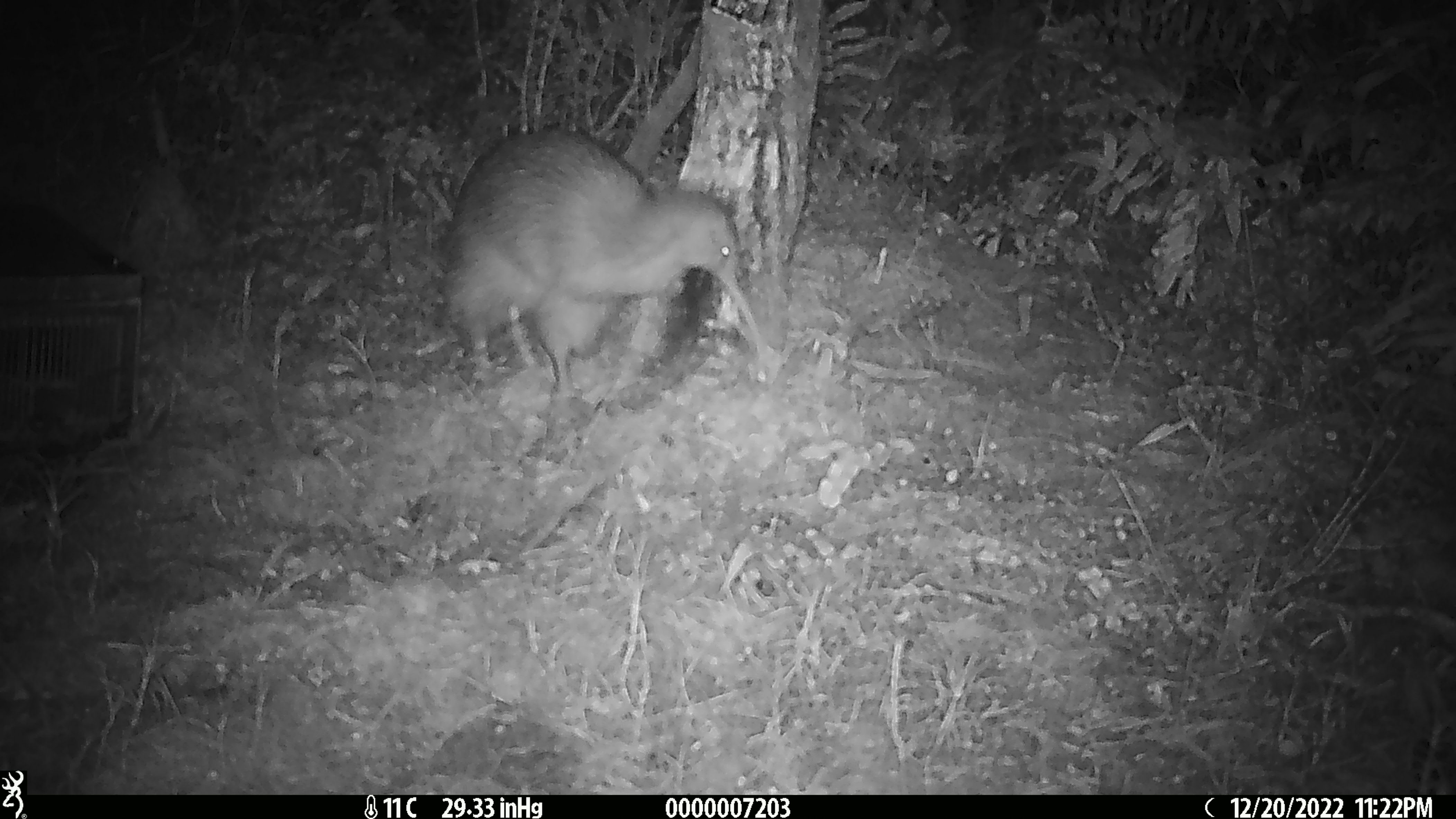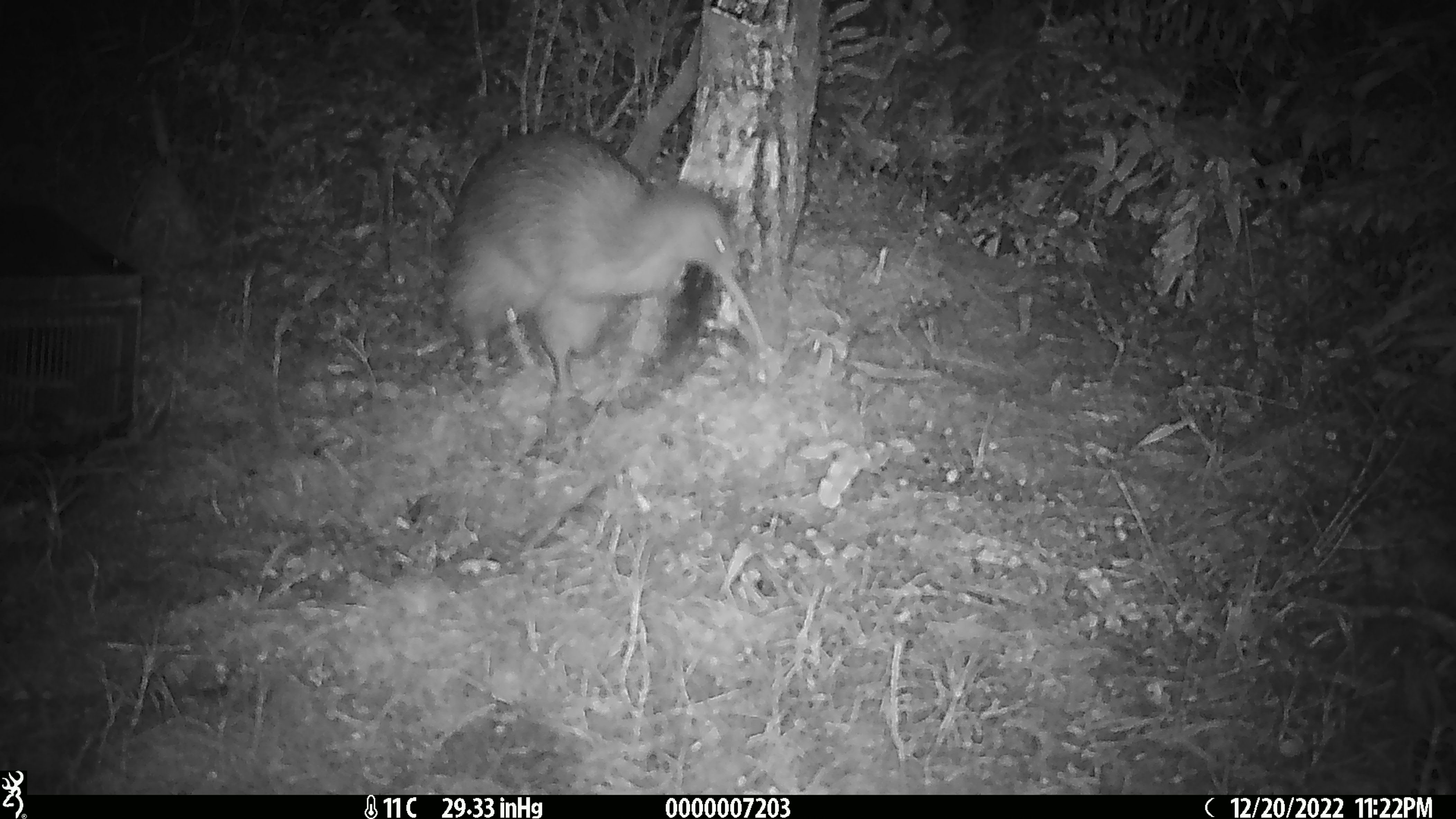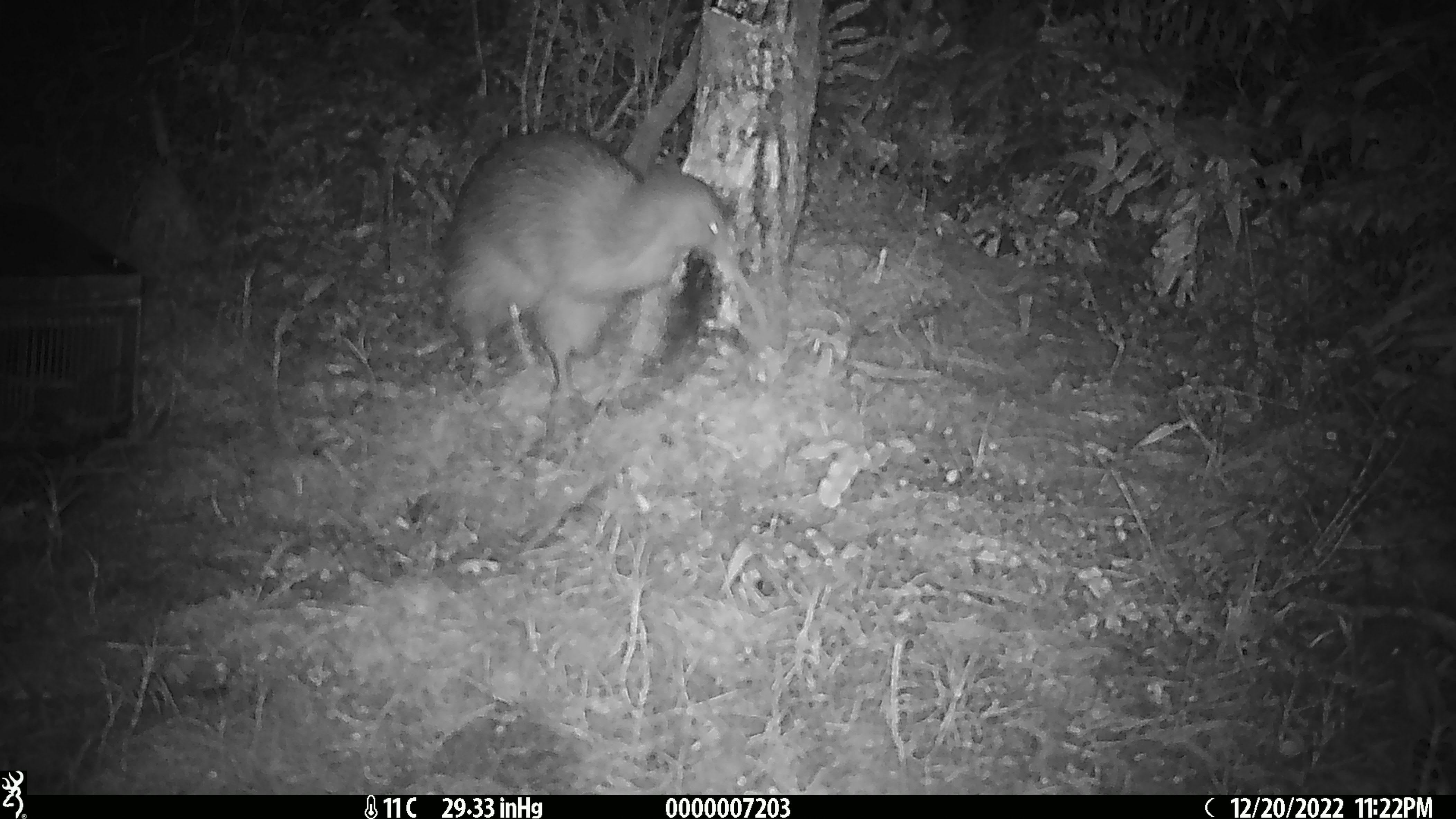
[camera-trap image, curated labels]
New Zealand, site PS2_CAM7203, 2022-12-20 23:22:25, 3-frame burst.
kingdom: Animalia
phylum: Chordata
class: Aves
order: Apterygiformes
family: Apterygidae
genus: Apteryx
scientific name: Apteryx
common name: kiwi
Kiwi (Apteryx).